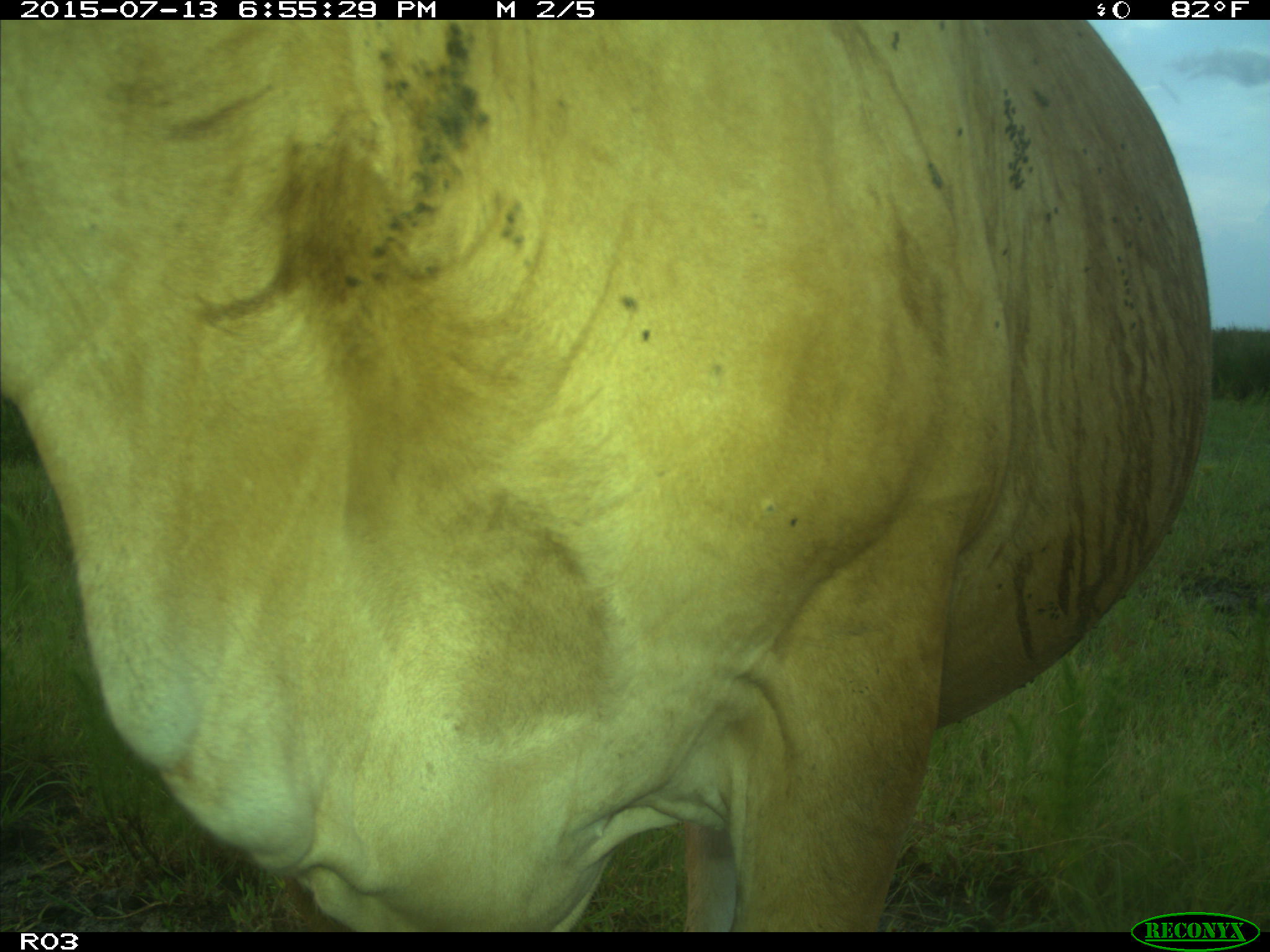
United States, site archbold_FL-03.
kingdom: Animalia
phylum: Chordata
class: Mammalia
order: Artiodactyla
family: Bovidae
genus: Bos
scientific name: Bos taurus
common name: domestic cow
Bos taurus (domestic cow).